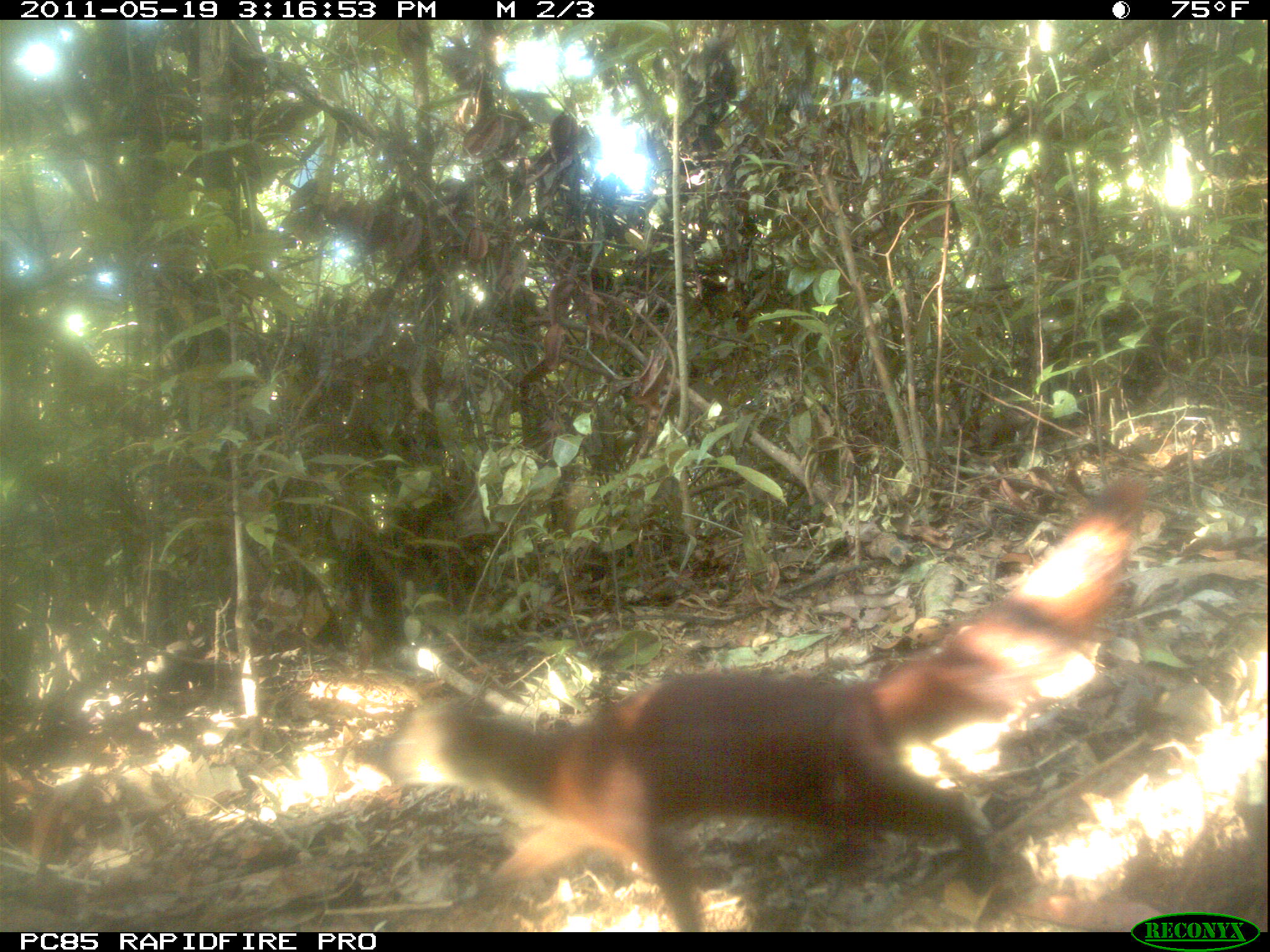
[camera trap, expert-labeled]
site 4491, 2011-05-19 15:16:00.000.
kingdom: Animalia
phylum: Chordata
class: Mammalia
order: Carnivora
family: Eupleridae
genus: Galidia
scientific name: Galidia elegans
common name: ring-tailed vontsira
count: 2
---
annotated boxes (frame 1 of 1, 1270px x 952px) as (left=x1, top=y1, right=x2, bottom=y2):
galidia elegans: (left=368, top=472, right=1154, bottom=928)